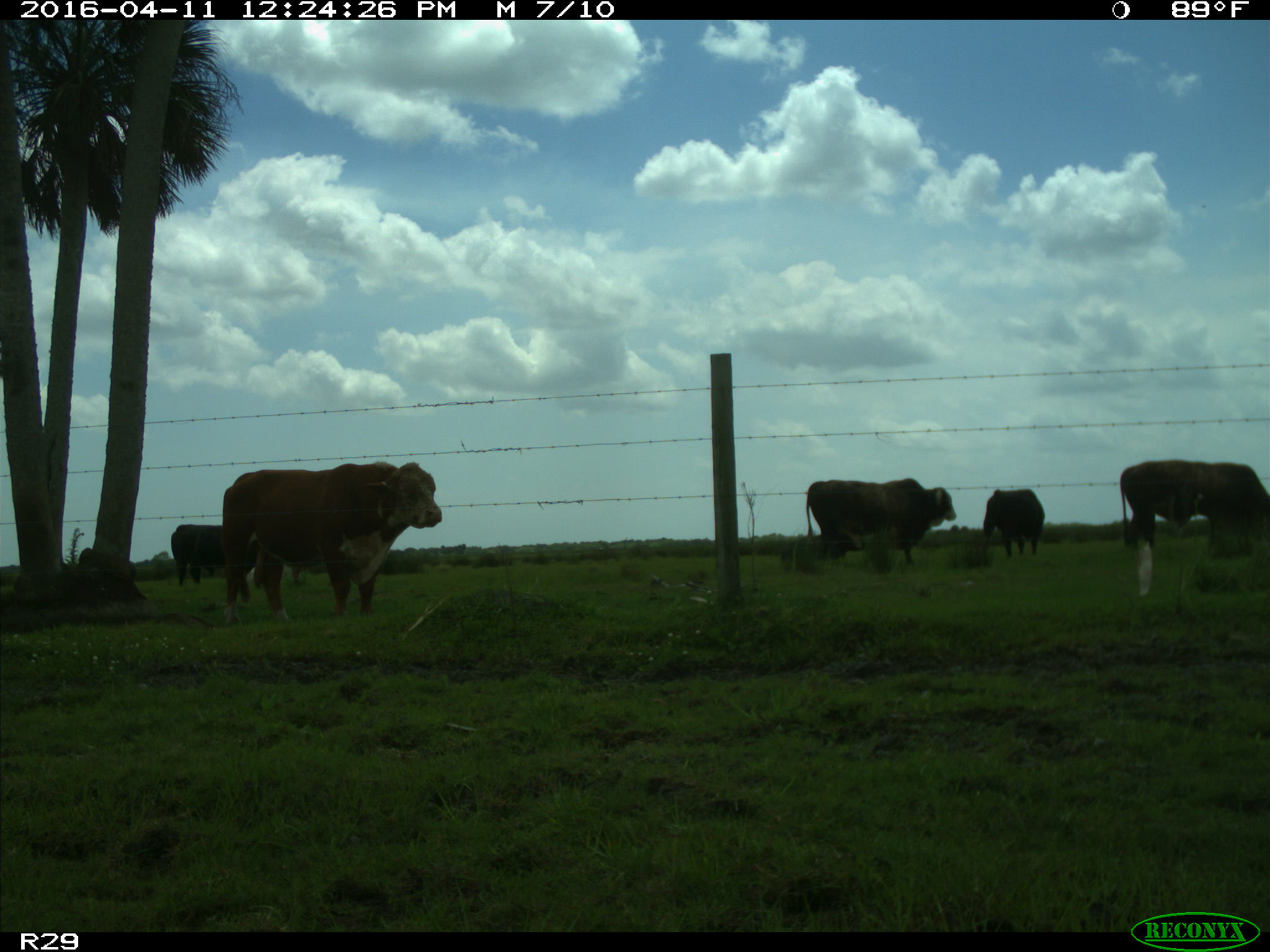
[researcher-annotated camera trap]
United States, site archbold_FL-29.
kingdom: Animalia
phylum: Chordata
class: Mammalia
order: Artiodactyla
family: Bovidae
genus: Bos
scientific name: Bos taurus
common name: domestic cow